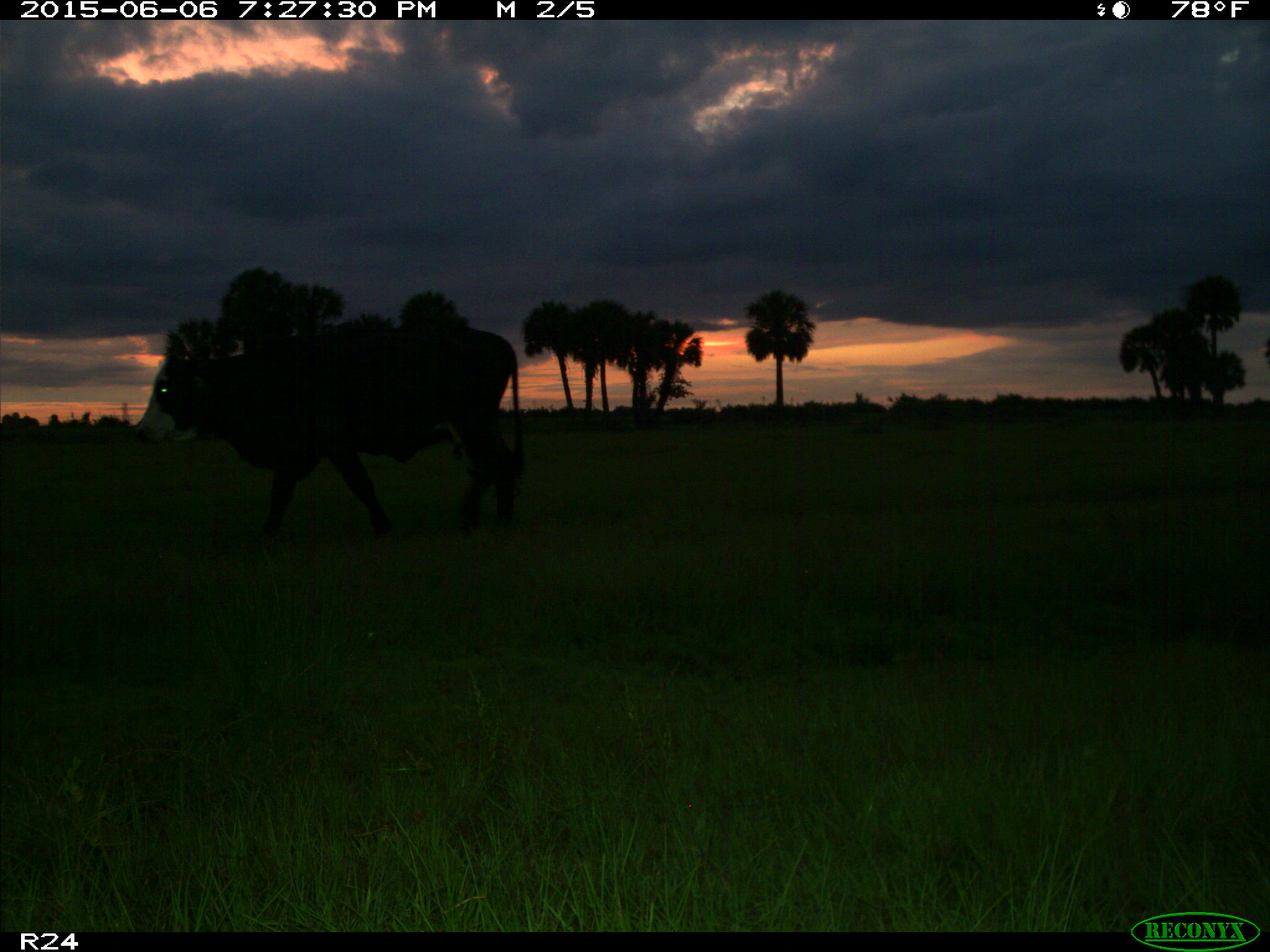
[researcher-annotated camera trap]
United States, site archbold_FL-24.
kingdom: Animalia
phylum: Chordata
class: Mammalia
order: Artiodactyla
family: Bovidae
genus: Bos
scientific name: Bos taurus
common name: domestic cow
Bos taurus (domestic cow).